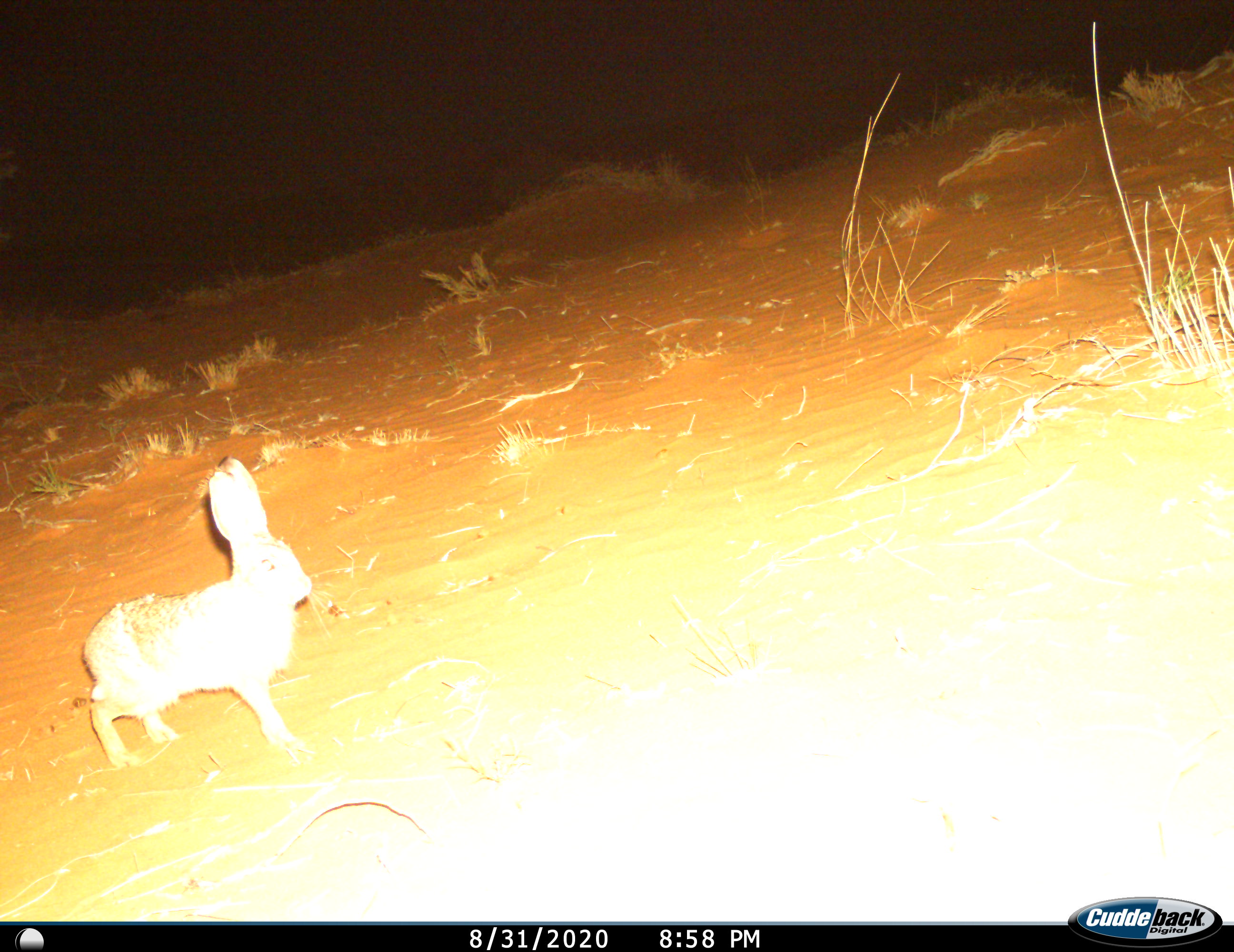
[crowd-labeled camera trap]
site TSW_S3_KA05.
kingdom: Animalia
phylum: Chordata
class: Mammalia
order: Lagomorpha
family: Leporidae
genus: Lepus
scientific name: Lepus capensis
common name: cape hare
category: harecape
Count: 1.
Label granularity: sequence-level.